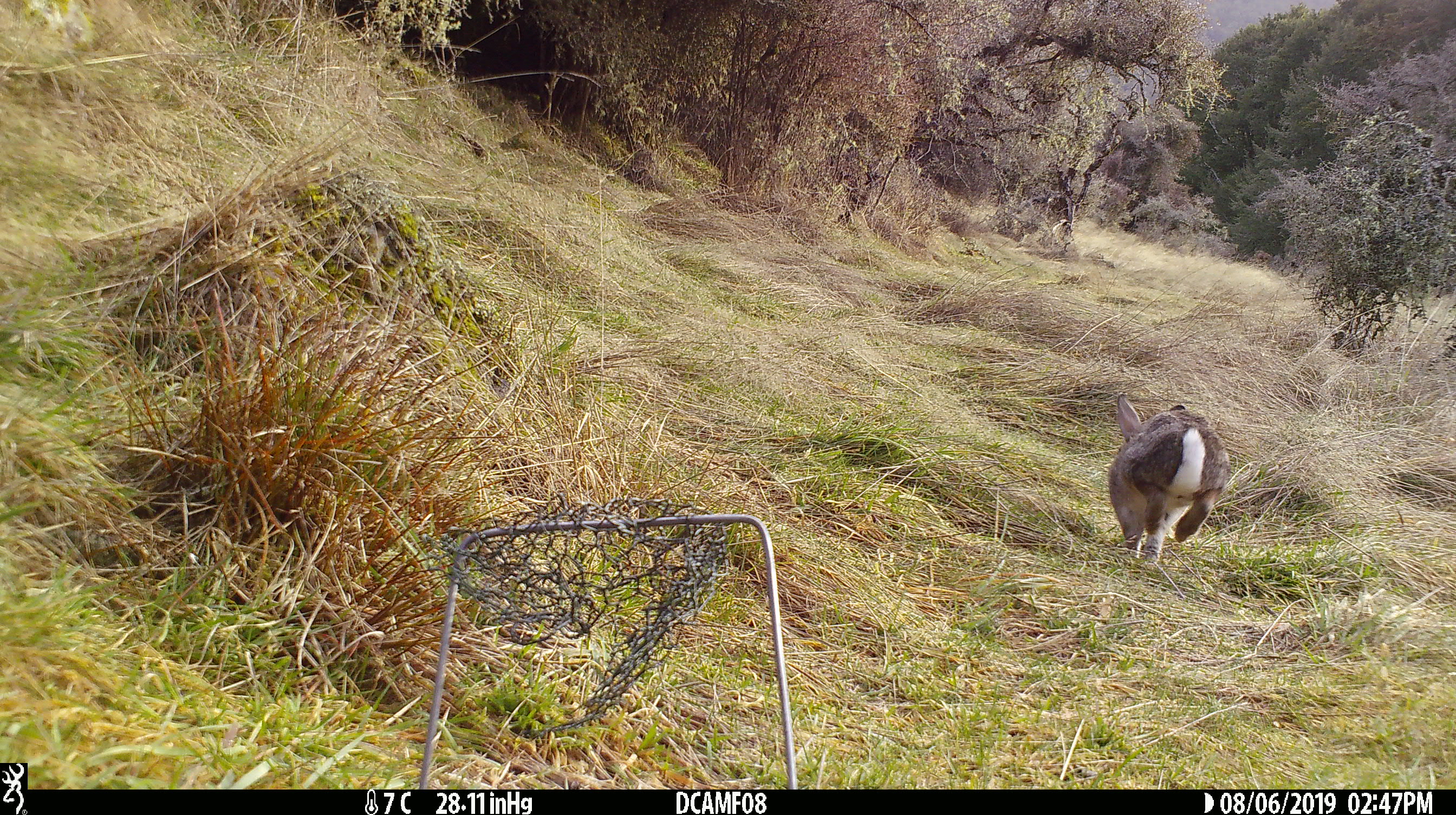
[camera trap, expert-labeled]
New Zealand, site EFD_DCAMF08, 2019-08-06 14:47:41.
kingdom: Animalia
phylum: Chordata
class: Mammalia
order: Lagomorpha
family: Leporidae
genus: Oryctolagus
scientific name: Oryctolagus cuniculus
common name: european rabbit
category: rabbit